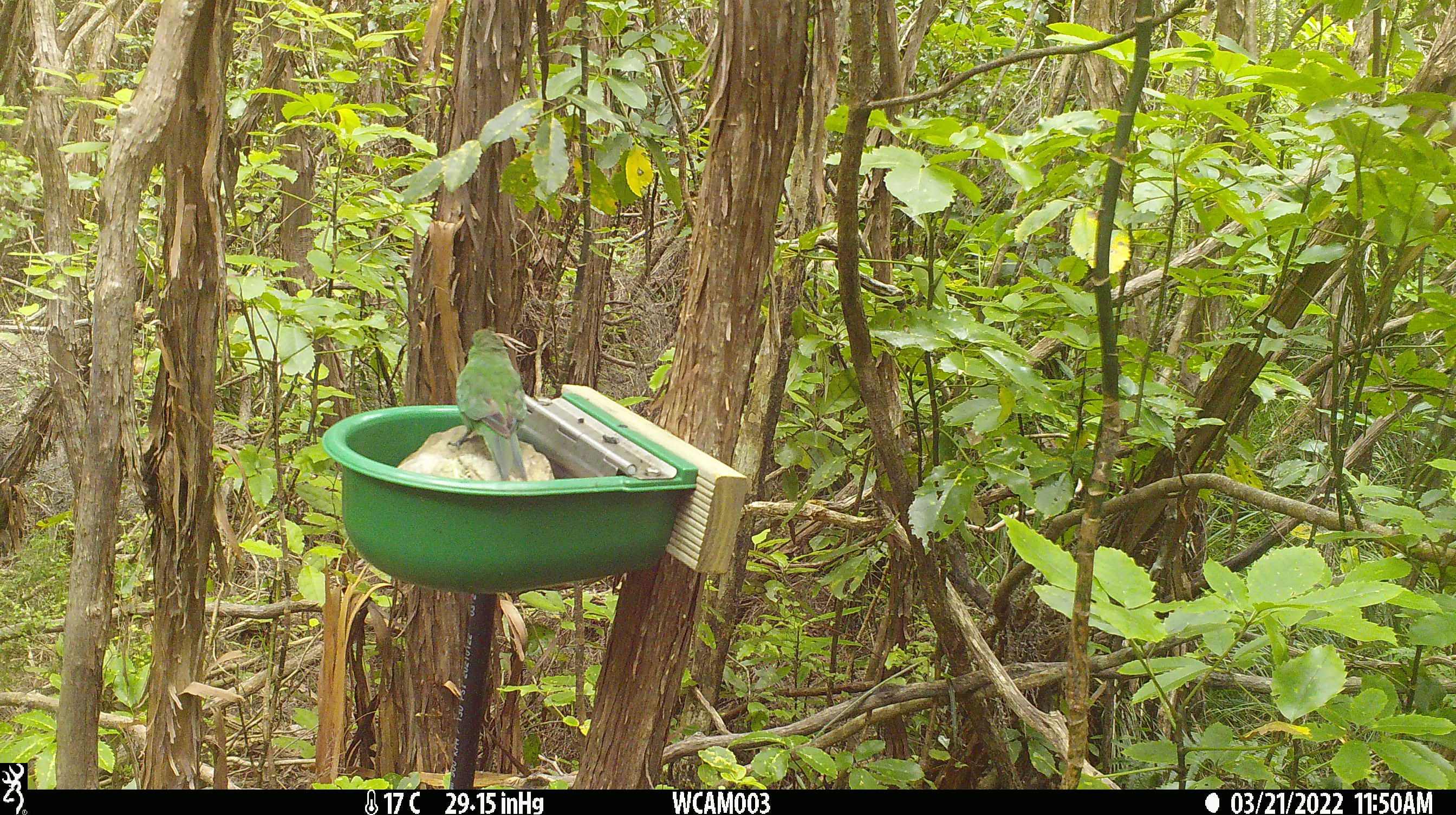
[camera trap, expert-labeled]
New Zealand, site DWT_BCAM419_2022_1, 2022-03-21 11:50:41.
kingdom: Animalia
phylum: Chordata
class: Aves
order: Psittaciformes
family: Psittaculidae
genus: Cyanoramphus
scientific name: Cyanoramphus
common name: parakeet